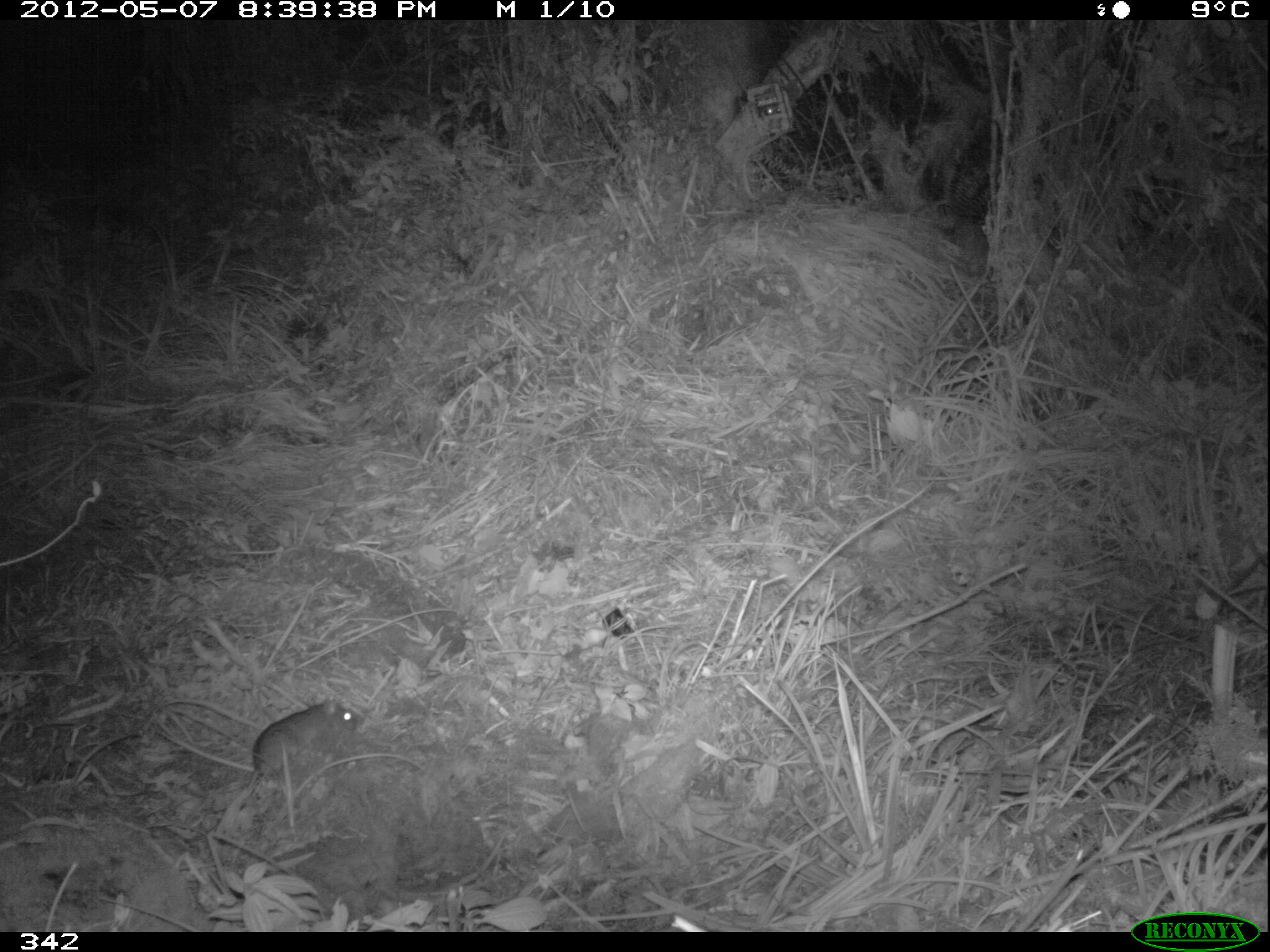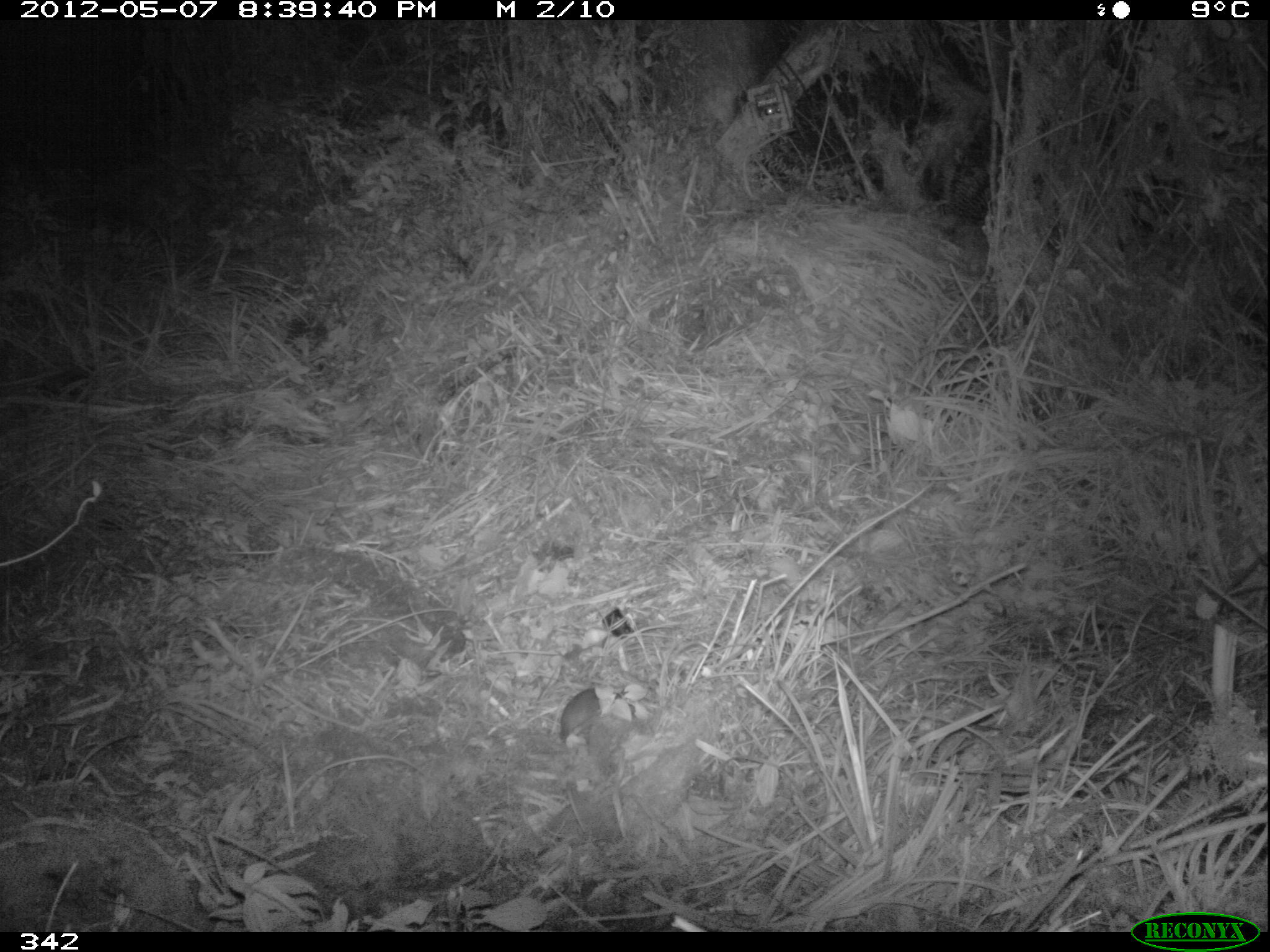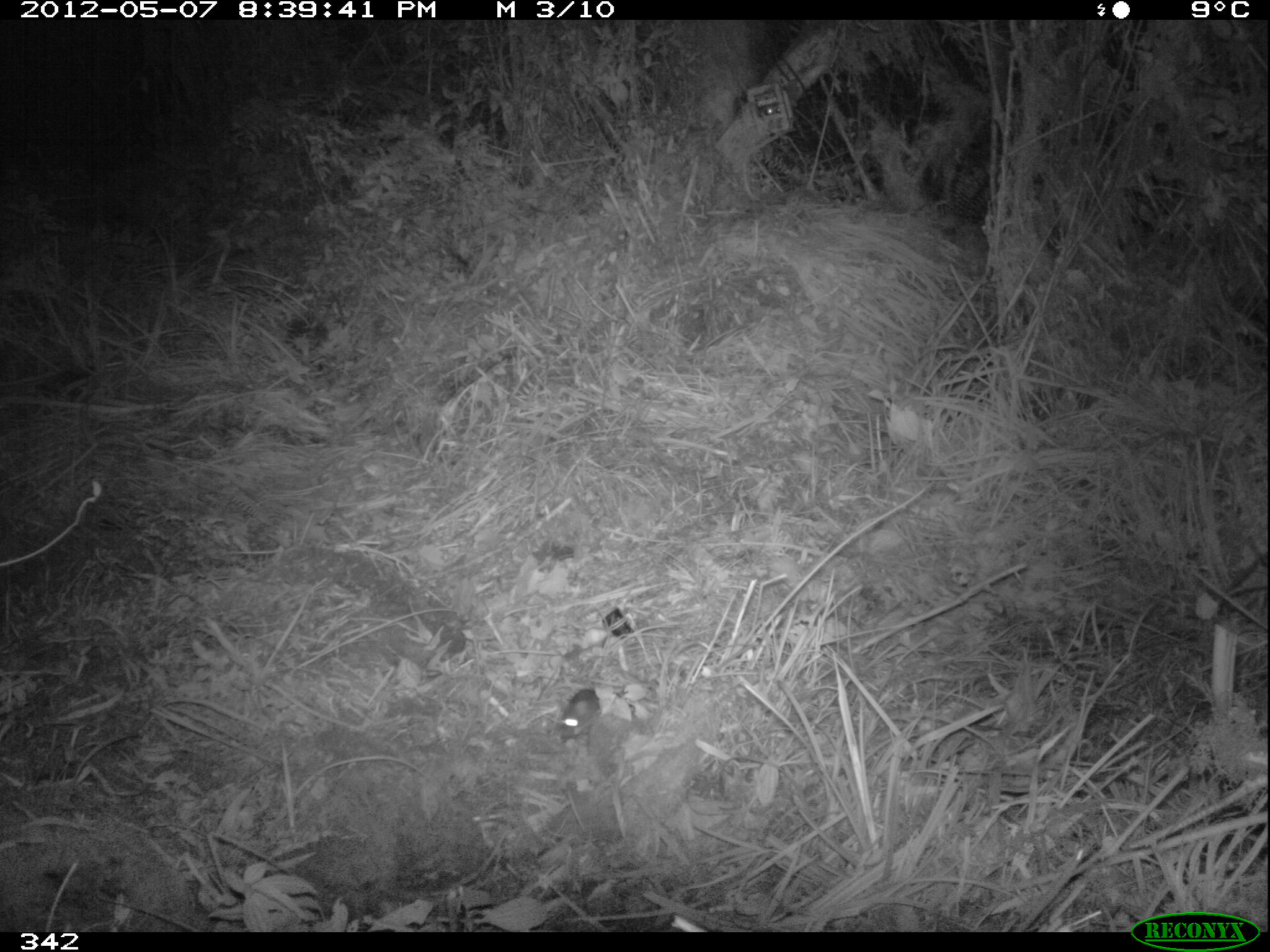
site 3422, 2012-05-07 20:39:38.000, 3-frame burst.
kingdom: Animalia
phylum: Chordata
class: Mammalia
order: Rodentia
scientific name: Rodentia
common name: rodents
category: unknown rodent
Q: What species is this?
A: Unknown rodent (rodents) (Rodentia).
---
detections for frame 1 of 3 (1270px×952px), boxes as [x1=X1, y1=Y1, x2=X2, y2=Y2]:
unknown rodent: [x1=154, y1=695, x2=365, y2=778]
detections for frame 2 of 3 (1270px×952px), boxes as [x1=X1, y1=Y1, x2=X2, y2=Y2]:
unknown rodent: [x1=559, y1=688, x2=600, y2=743]